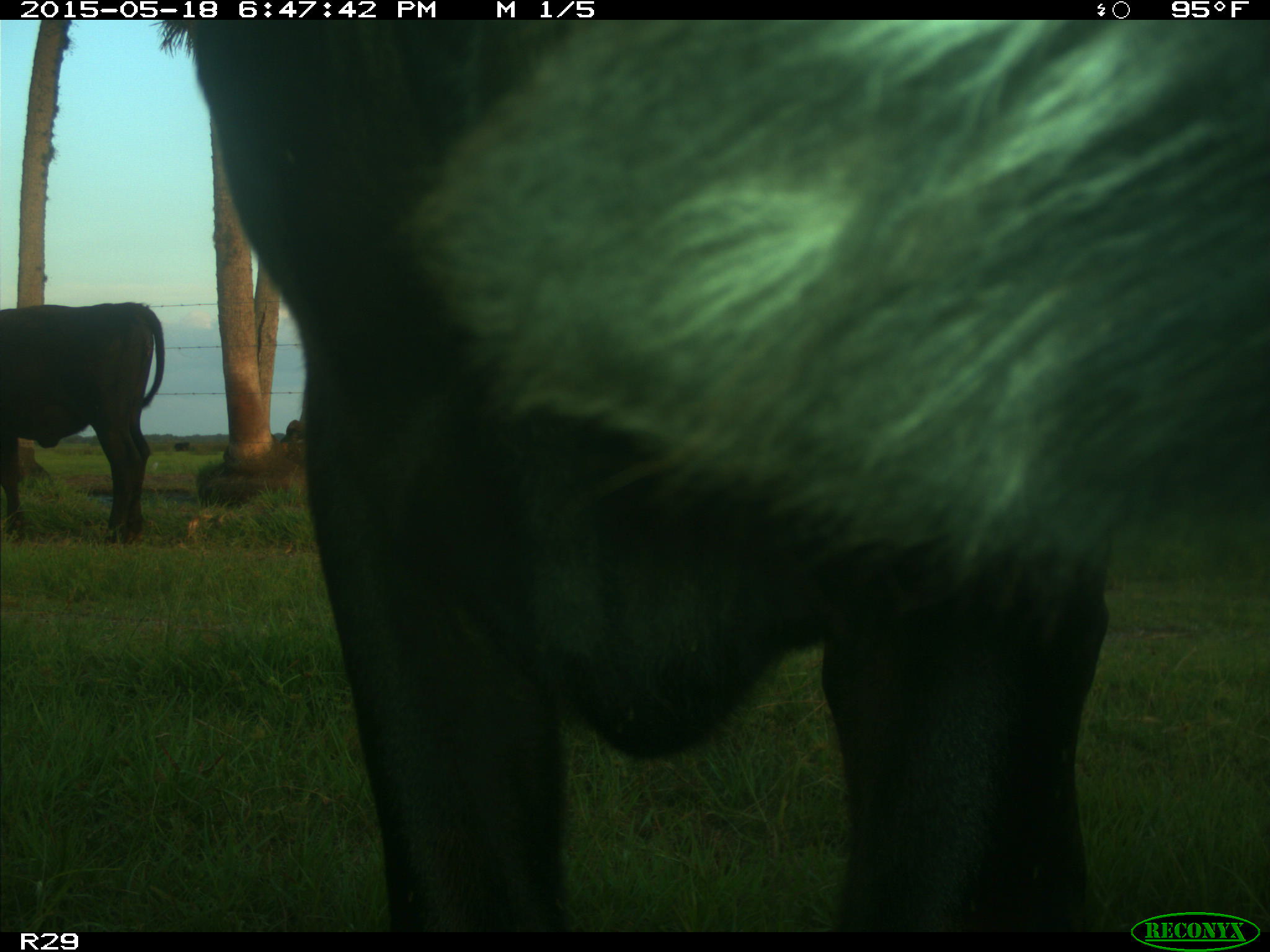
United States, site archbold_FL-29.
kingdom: Animalia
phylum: Chordata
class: Mammalia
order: Artiodactyla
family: Bovidae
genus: Bos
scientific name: Bos taurus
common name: domestic cow